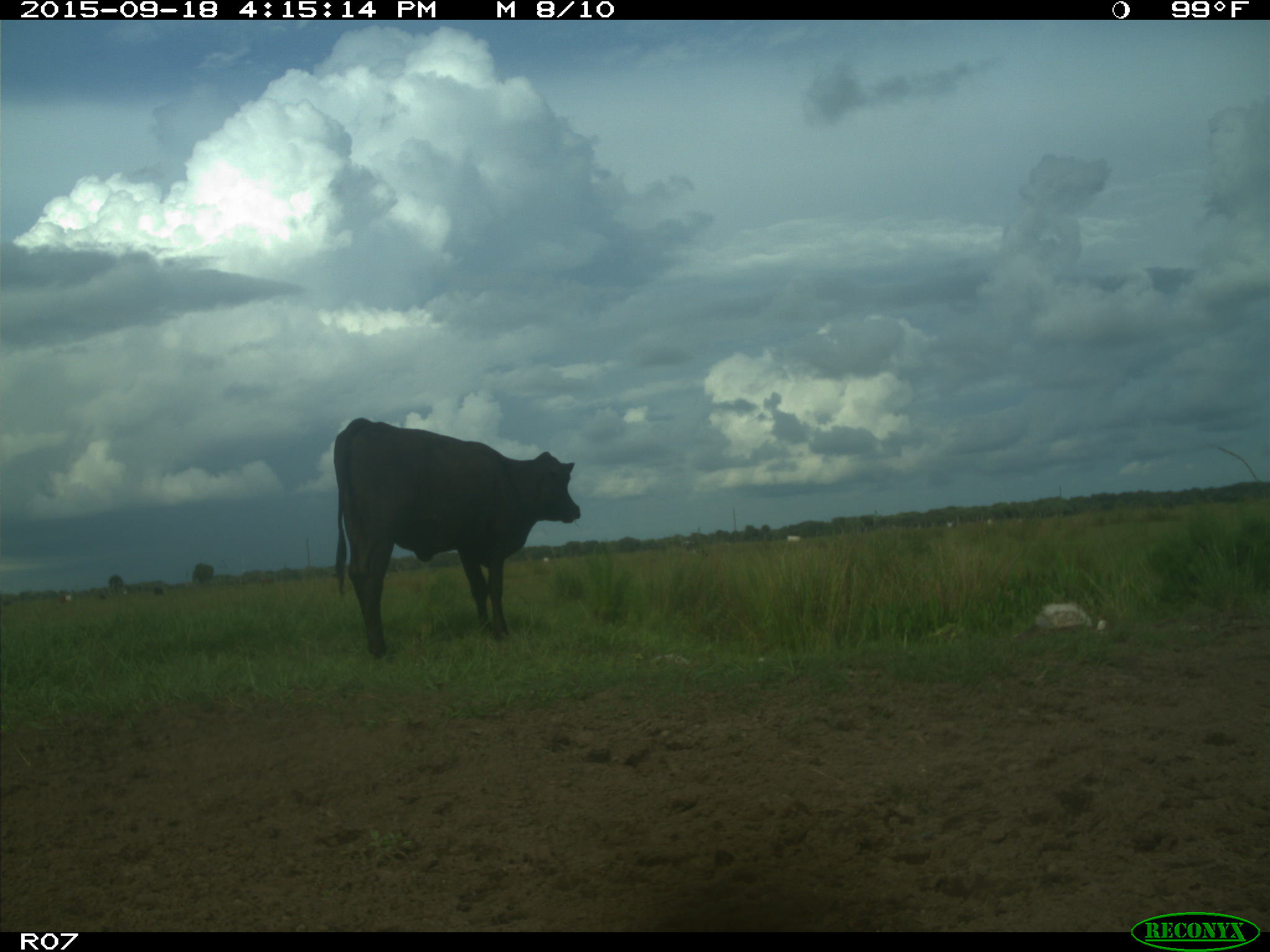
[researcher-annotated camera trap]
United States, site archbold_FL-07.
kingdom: Animalia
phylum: Chordata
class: Mammalia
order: Artiodactyla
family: Bovidae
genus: Bos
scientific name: Bos taurus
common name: domestic cow